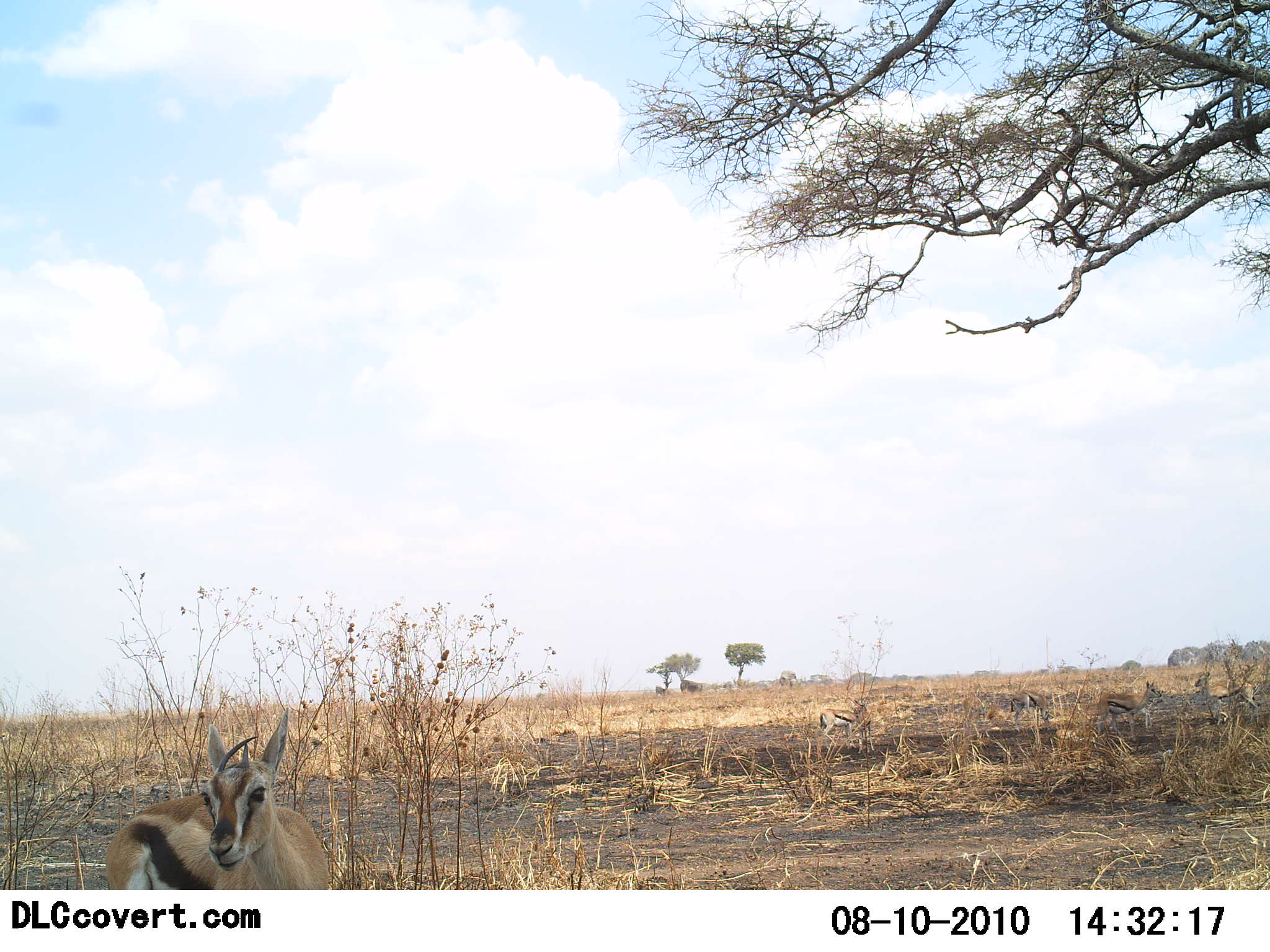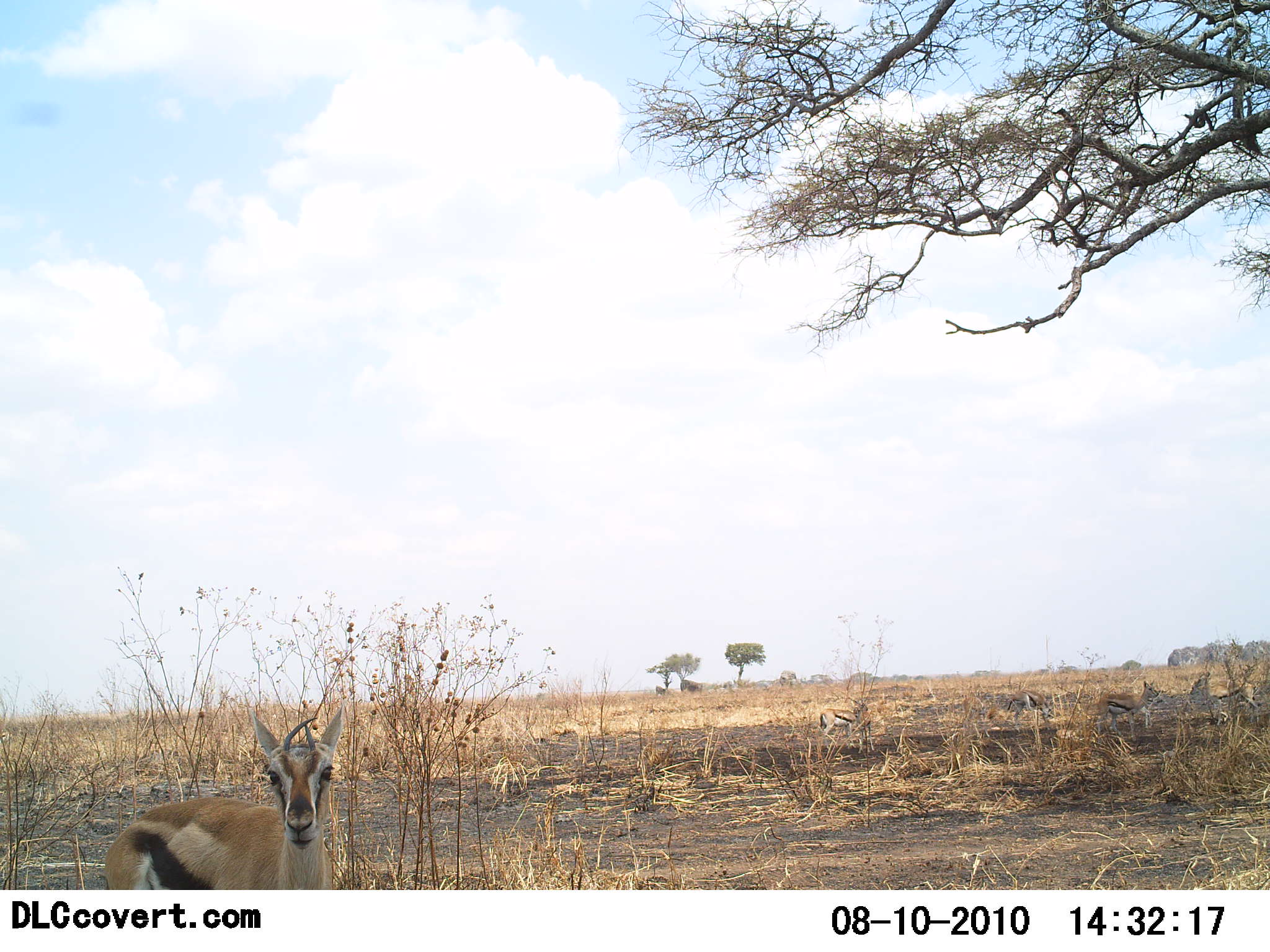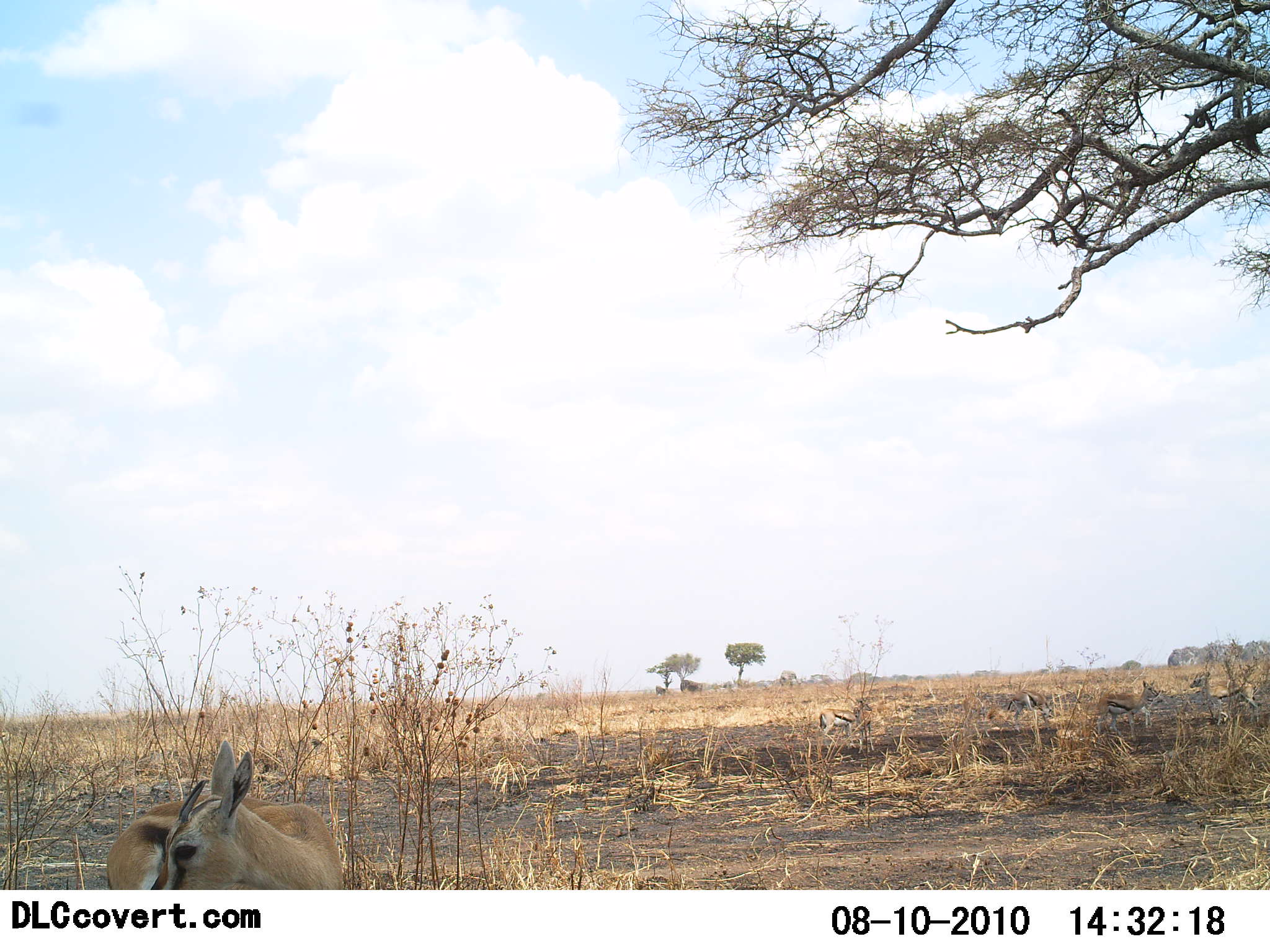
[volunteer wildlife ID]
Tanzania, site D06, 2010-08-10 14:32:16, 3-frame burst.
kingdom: Animalia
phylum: Chordata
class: Mammalia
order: Artiodactyla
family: Bovidae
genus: Eudorcas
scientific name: Eudorcas thomsonii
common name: thomson's gazelle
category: gazellethomsons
Gazellethomsons (thomson's gazelle) (Eudorcas thomsonii), count 5. Behavior (volunteer vote fractions): standing 86%, resting 7%, moving 21%, interacting 7%. Young present (vote fraction): 7%. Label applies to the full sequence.